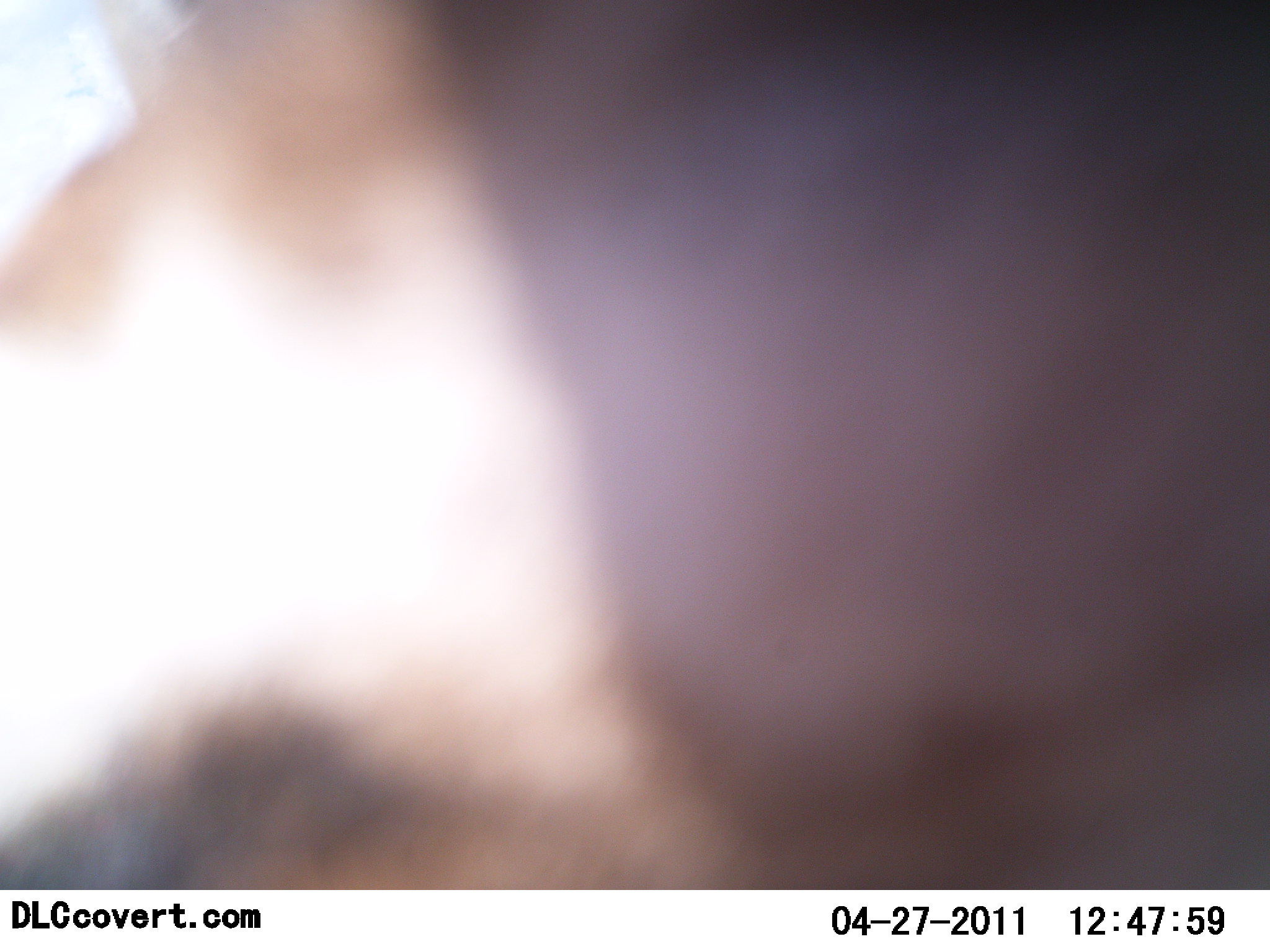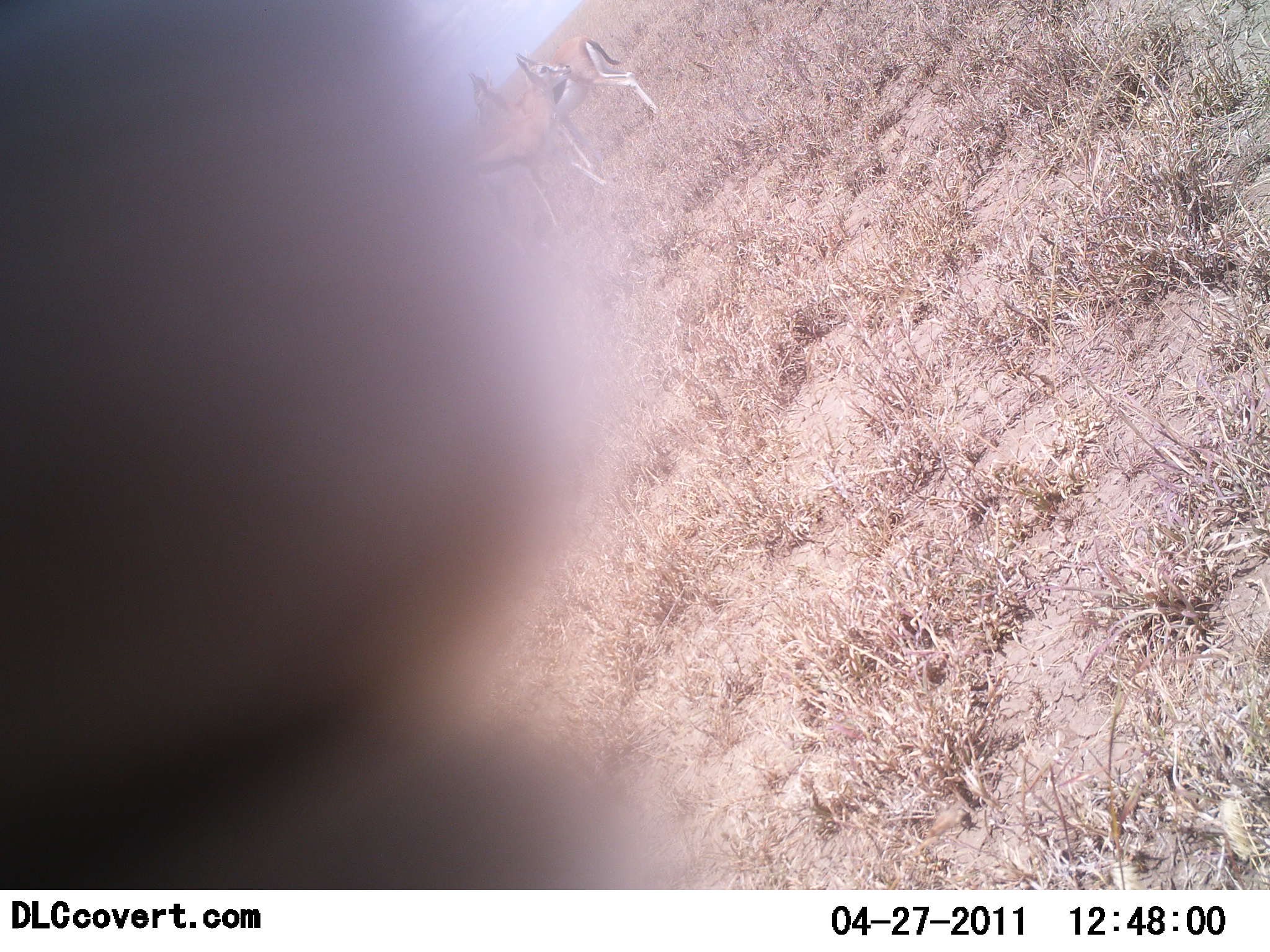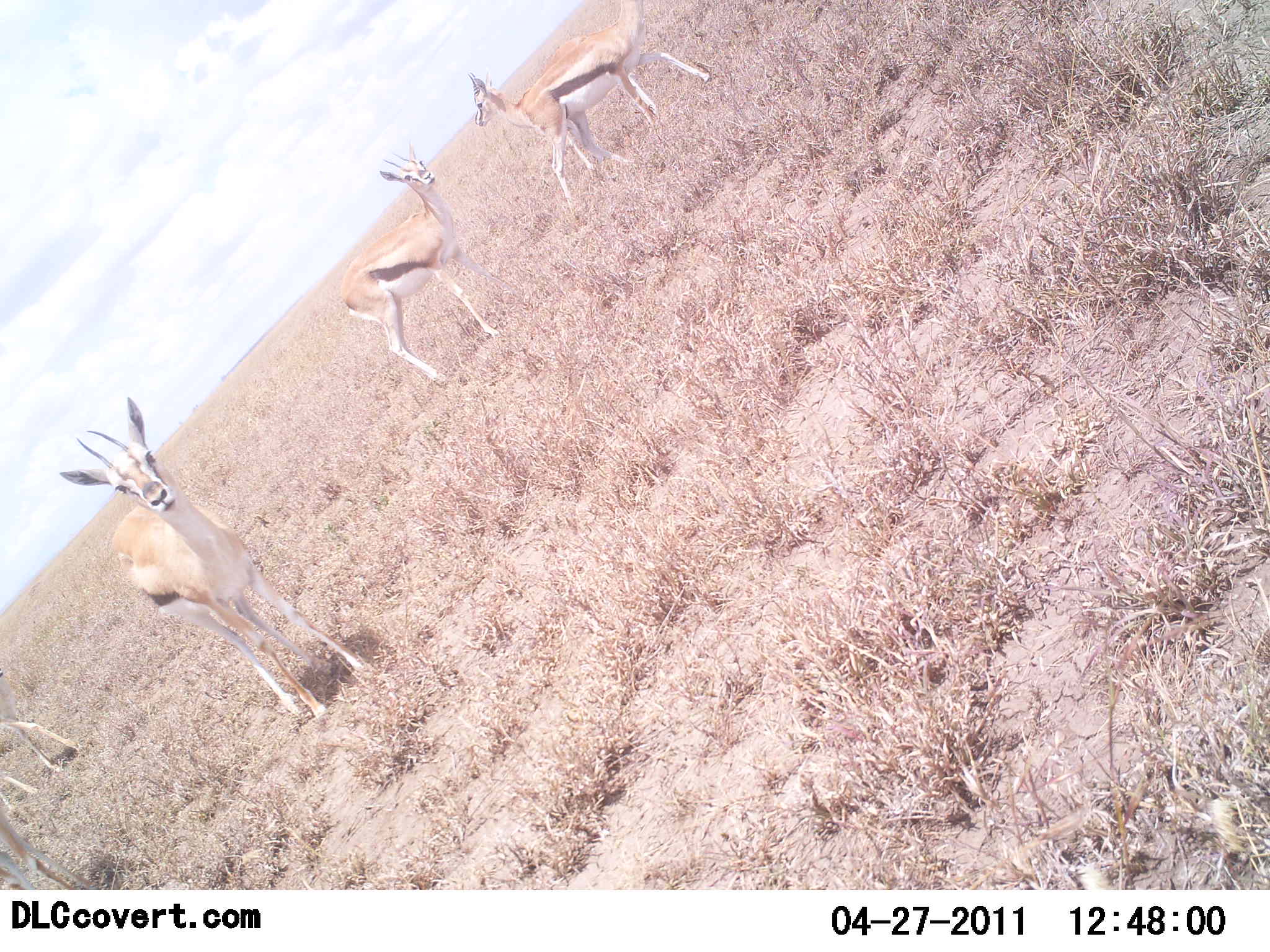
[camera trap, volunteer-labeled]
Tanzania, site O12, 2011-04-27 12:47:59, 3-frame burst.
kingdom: Animalia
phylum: Chordata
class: Mammalia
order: Artiodactyla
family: Bovidae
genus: Eudorcas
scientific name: Eudorcas thomsonii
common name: thomson's gazelle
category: gazellethomsons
Gazellethomsons (thomson's gazelle) (Eudorcas thomsonii), count 5. Behavior (volunteer vote fractions): standing 82%, resting 0%, moving 73%, interacting 27%. Young present (vote fraction): 0%. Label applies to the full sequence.